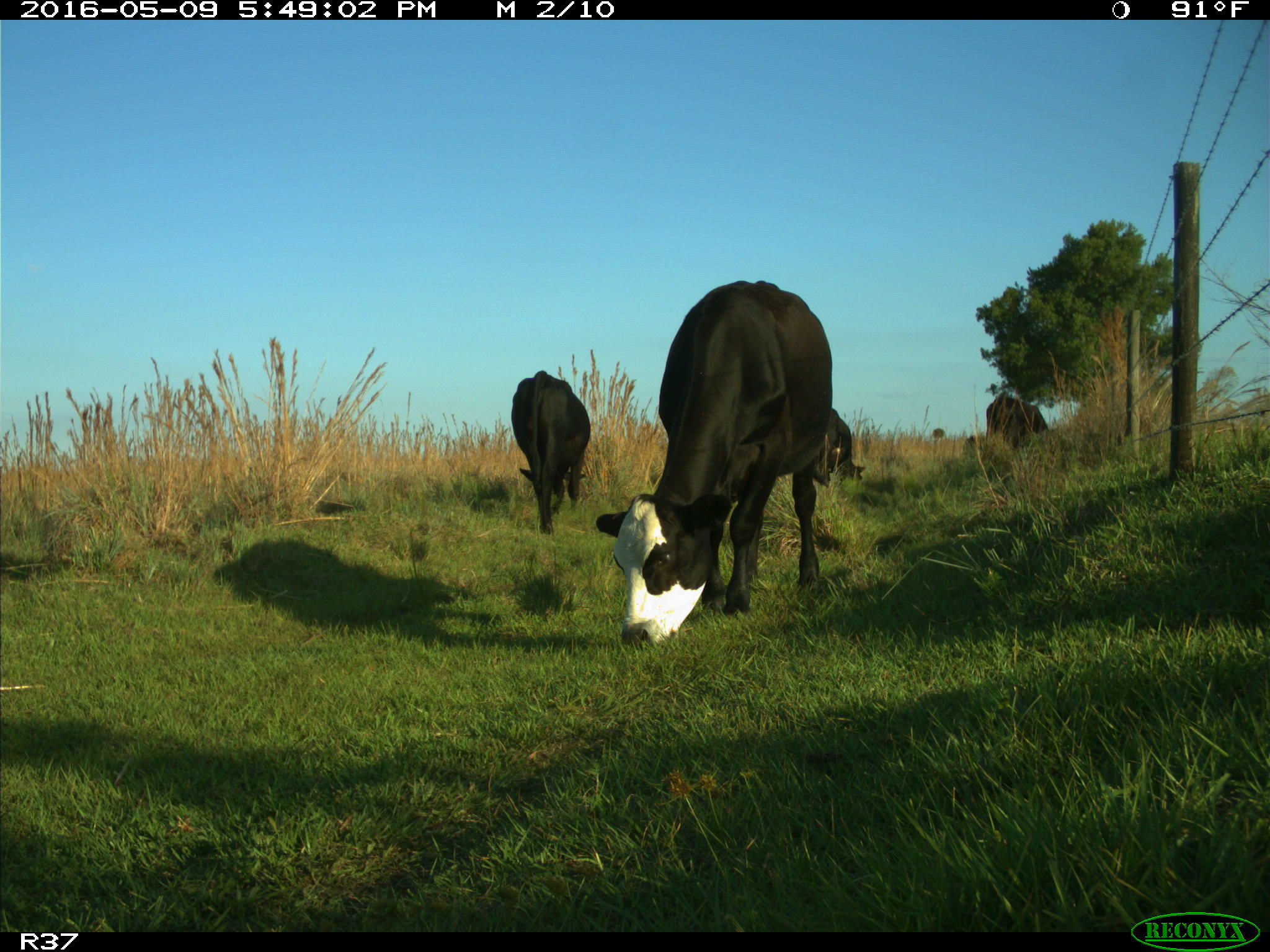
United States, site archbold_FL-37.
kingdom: Animalia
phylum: Chordata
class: Mammalia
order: Artiodactyla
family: Bovidae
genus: Bos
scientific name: Bos taurus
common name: domestic cow